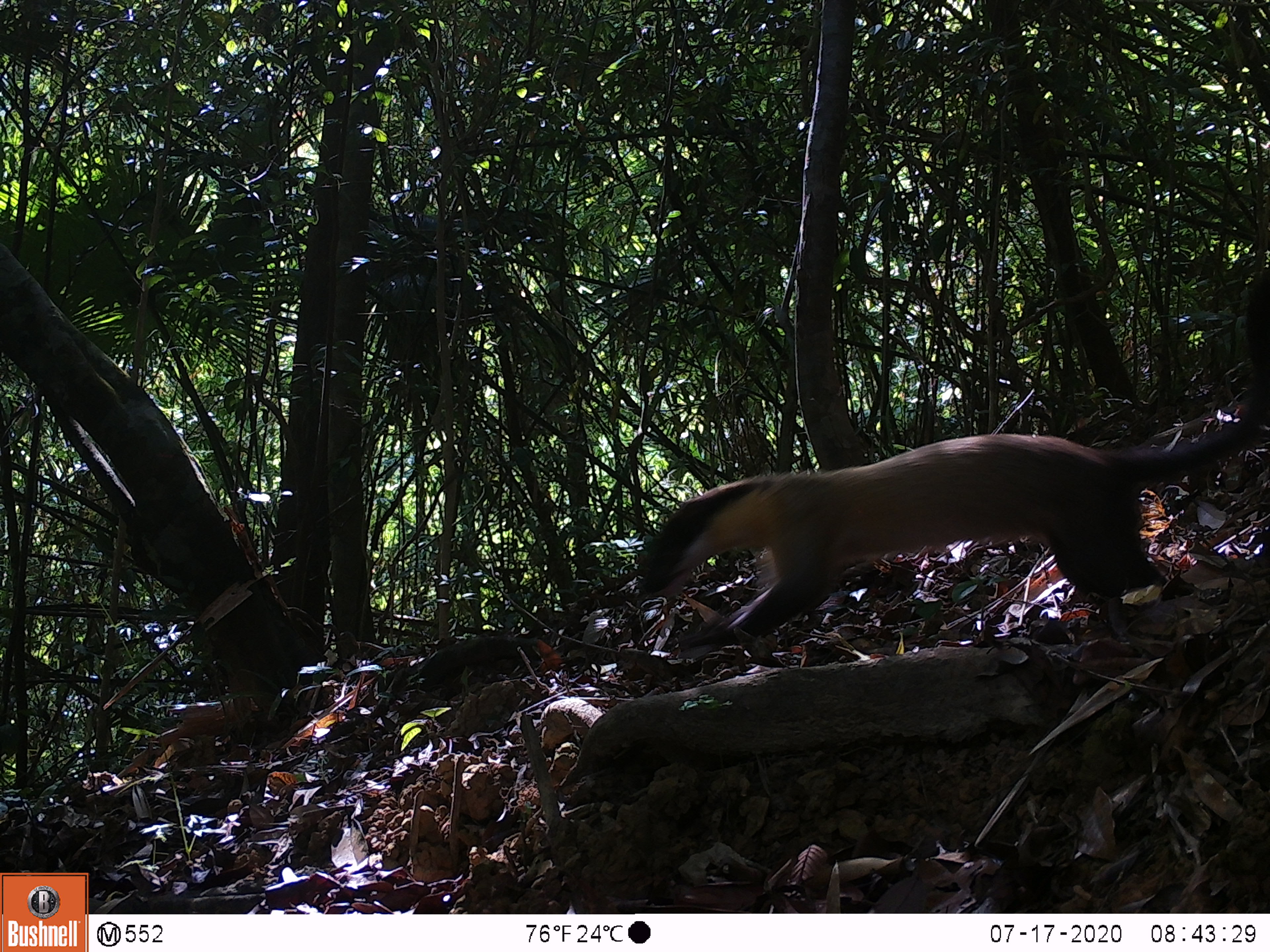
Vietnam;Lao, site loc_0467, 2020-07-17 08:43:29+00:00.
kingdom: Animalia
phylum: Chordata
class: Mammalia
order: Carnivora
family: Mustelidae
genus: Martes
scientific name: Martes flavigula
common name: yellow-throated marten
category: yellow throated marten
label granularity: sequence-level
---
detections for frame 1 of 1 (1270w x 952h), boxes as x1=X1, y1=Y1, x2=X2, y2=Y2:
yellow throated marten: x1=640, y1=271, x2=1270, y2=650